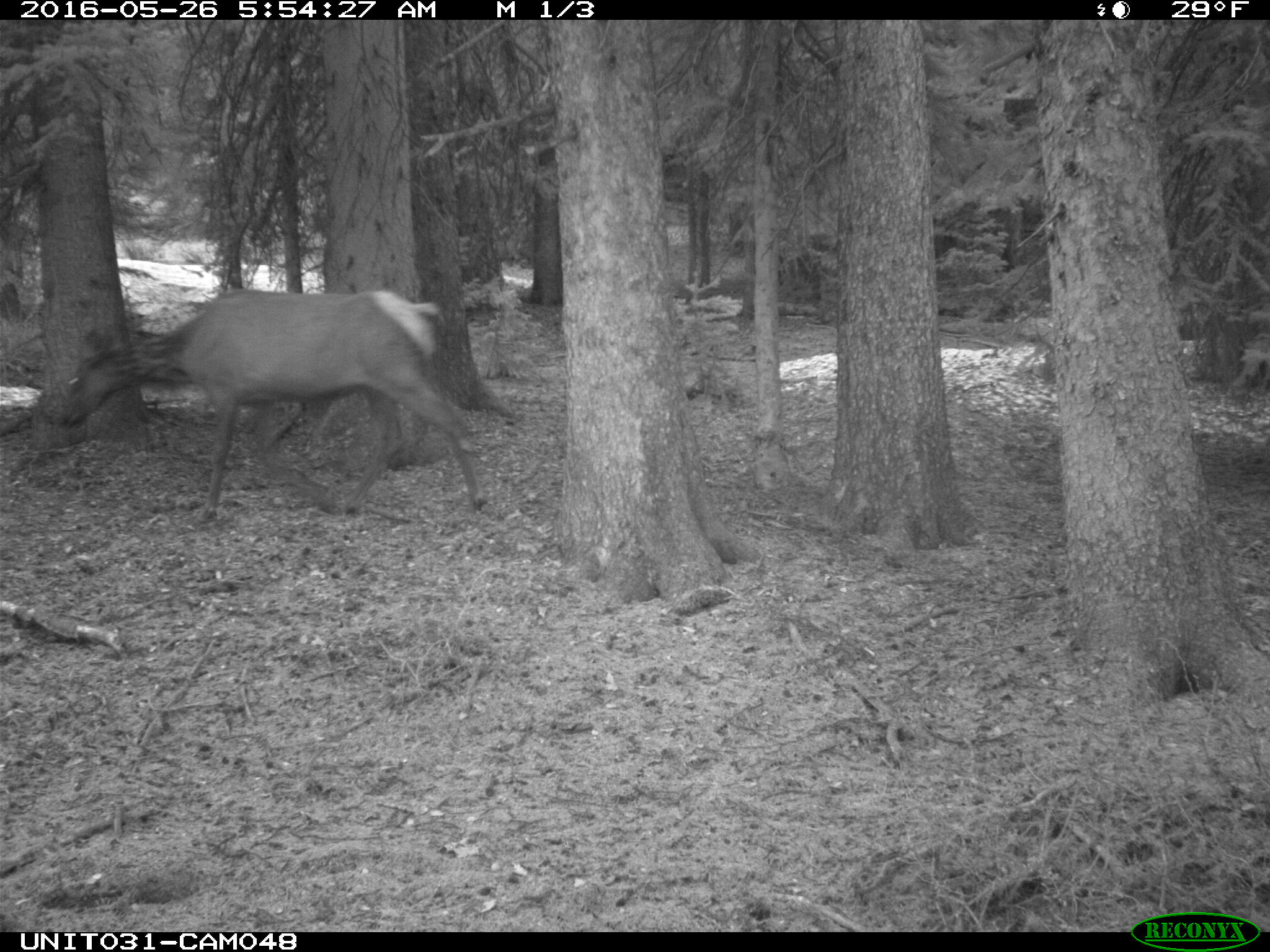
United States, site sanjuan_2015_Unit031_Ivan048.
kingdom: Animalia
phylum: Chordata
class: Mammalia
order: Artiodactyla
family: Cervidae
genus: Cervus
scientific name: Cervus elaphus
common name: red deer